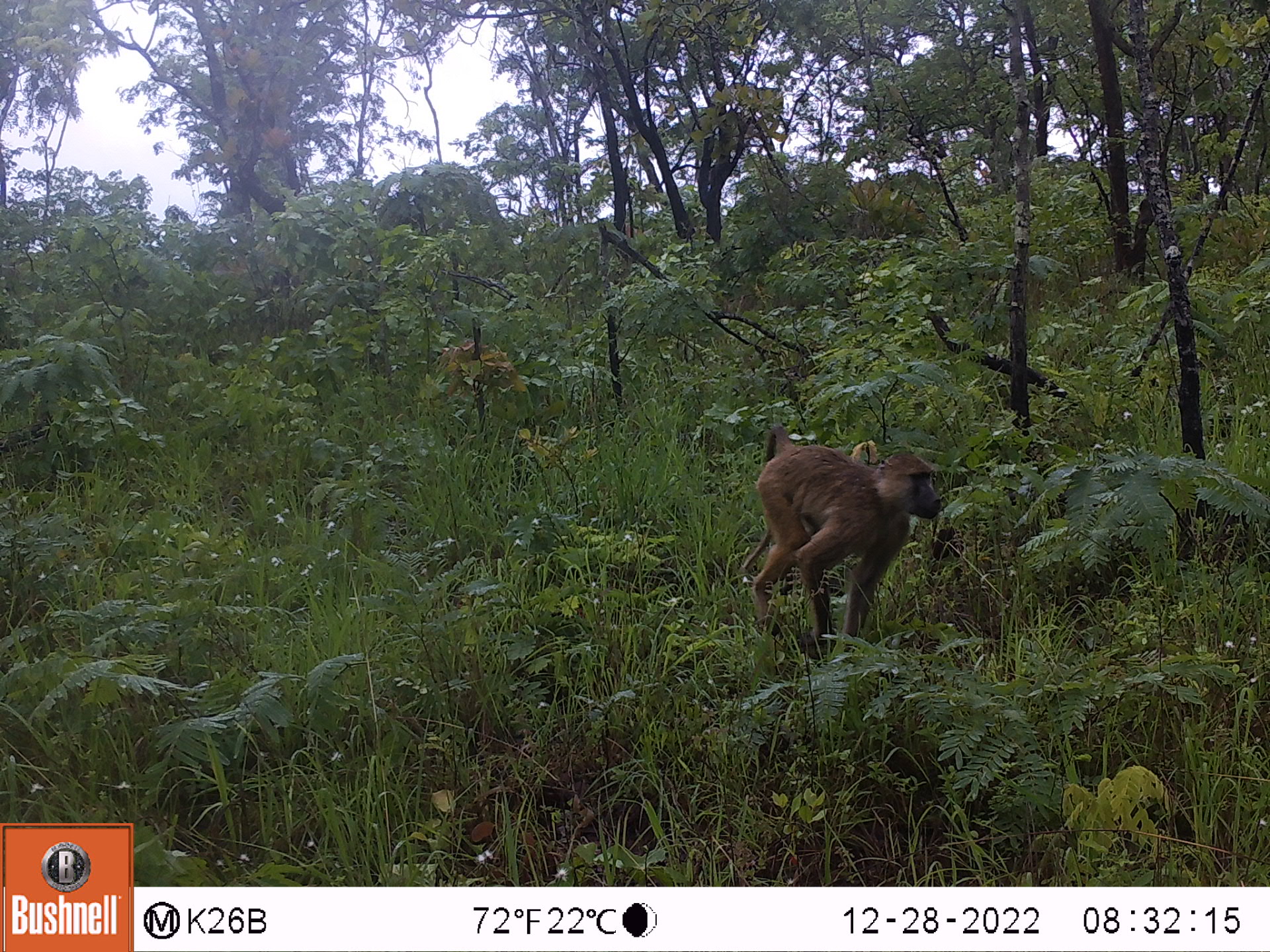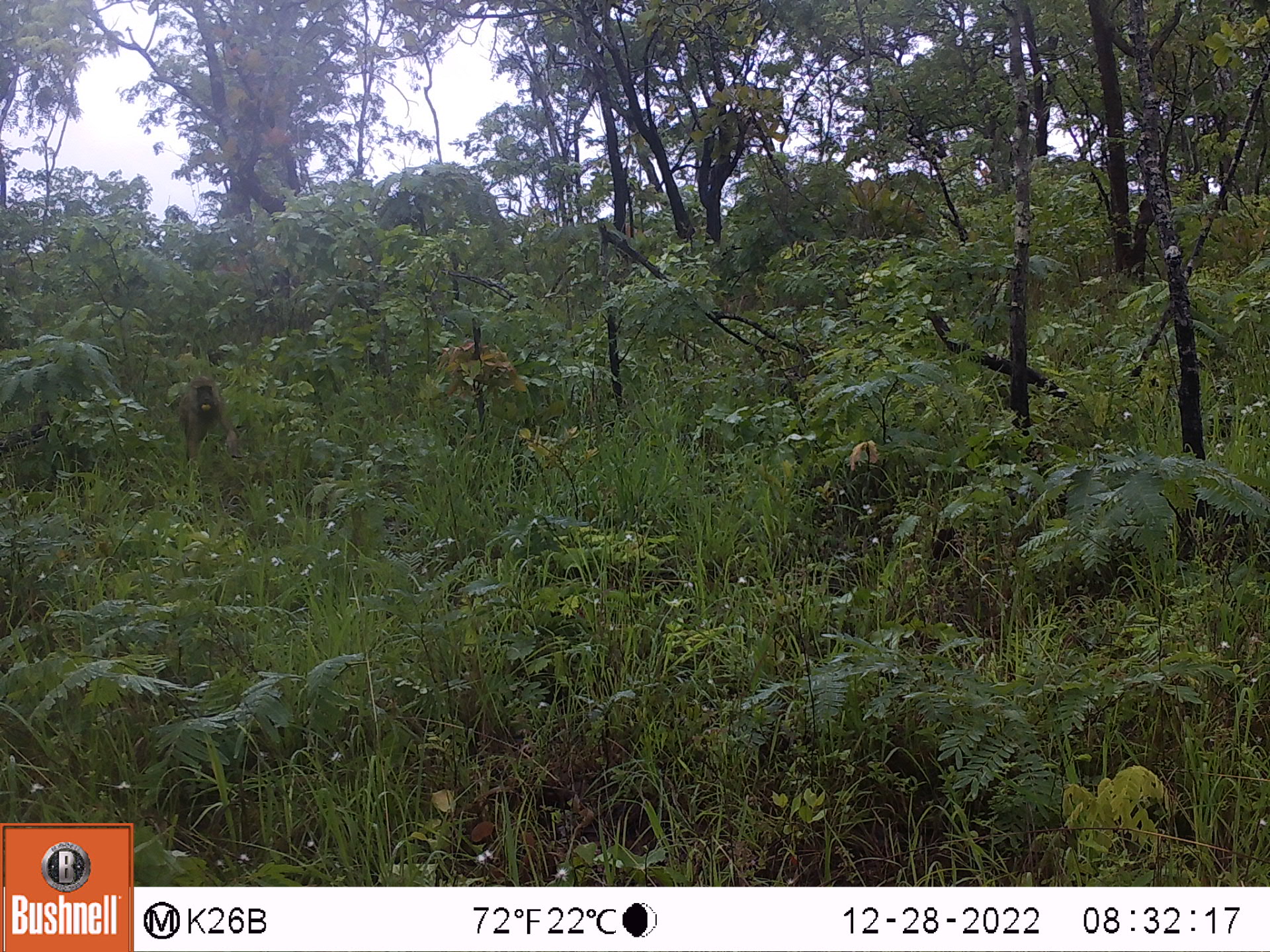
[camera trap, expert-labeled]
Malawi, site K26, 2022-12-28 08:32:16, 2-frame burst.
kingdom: Animalia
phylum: Chordata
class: Mammalia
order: Primates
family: Cercopithecidae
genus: Papio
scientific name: Papio cynocephalus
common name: yellow baboon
Yellow baboon (Papio cynocephalus), count 1.